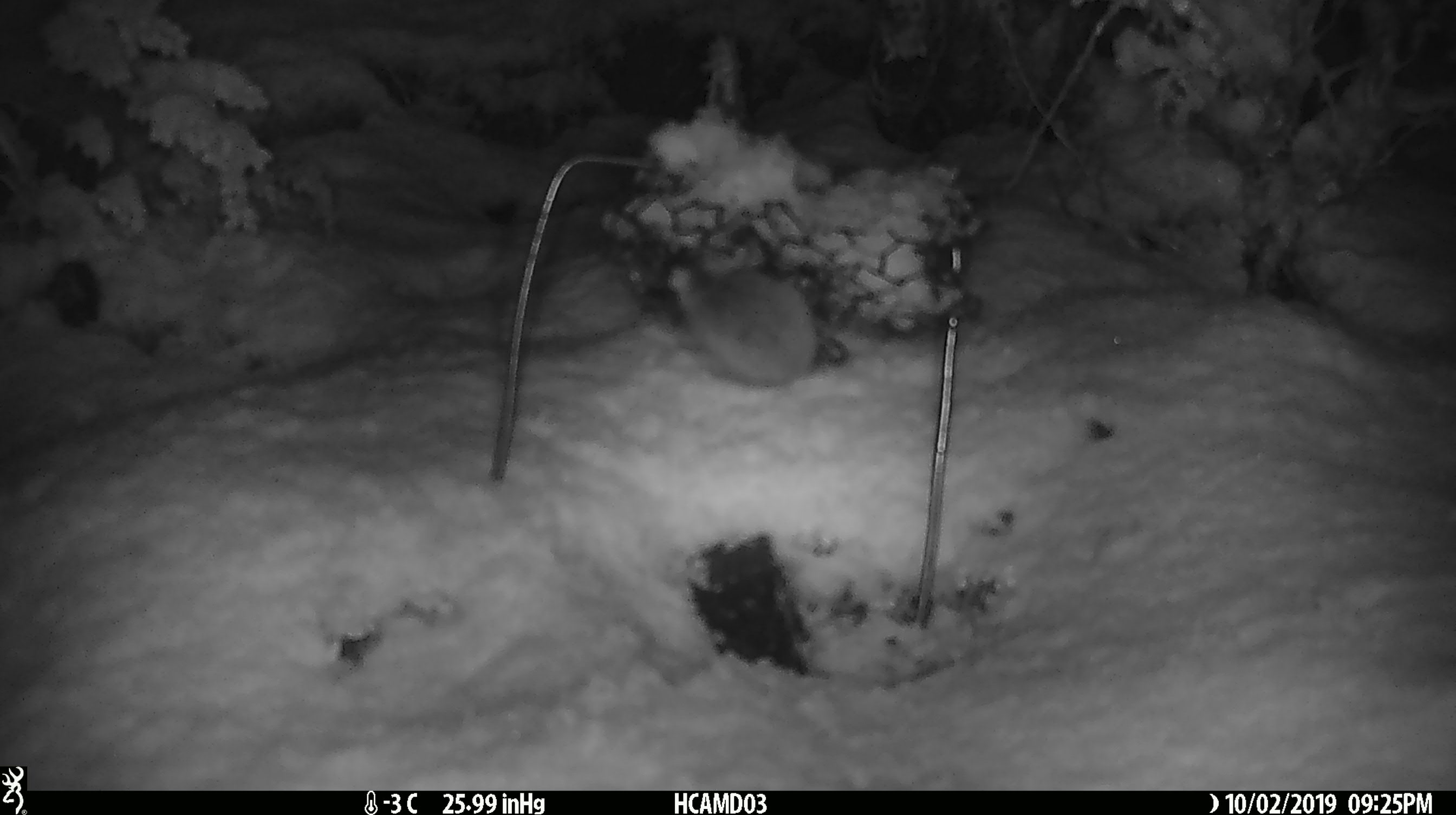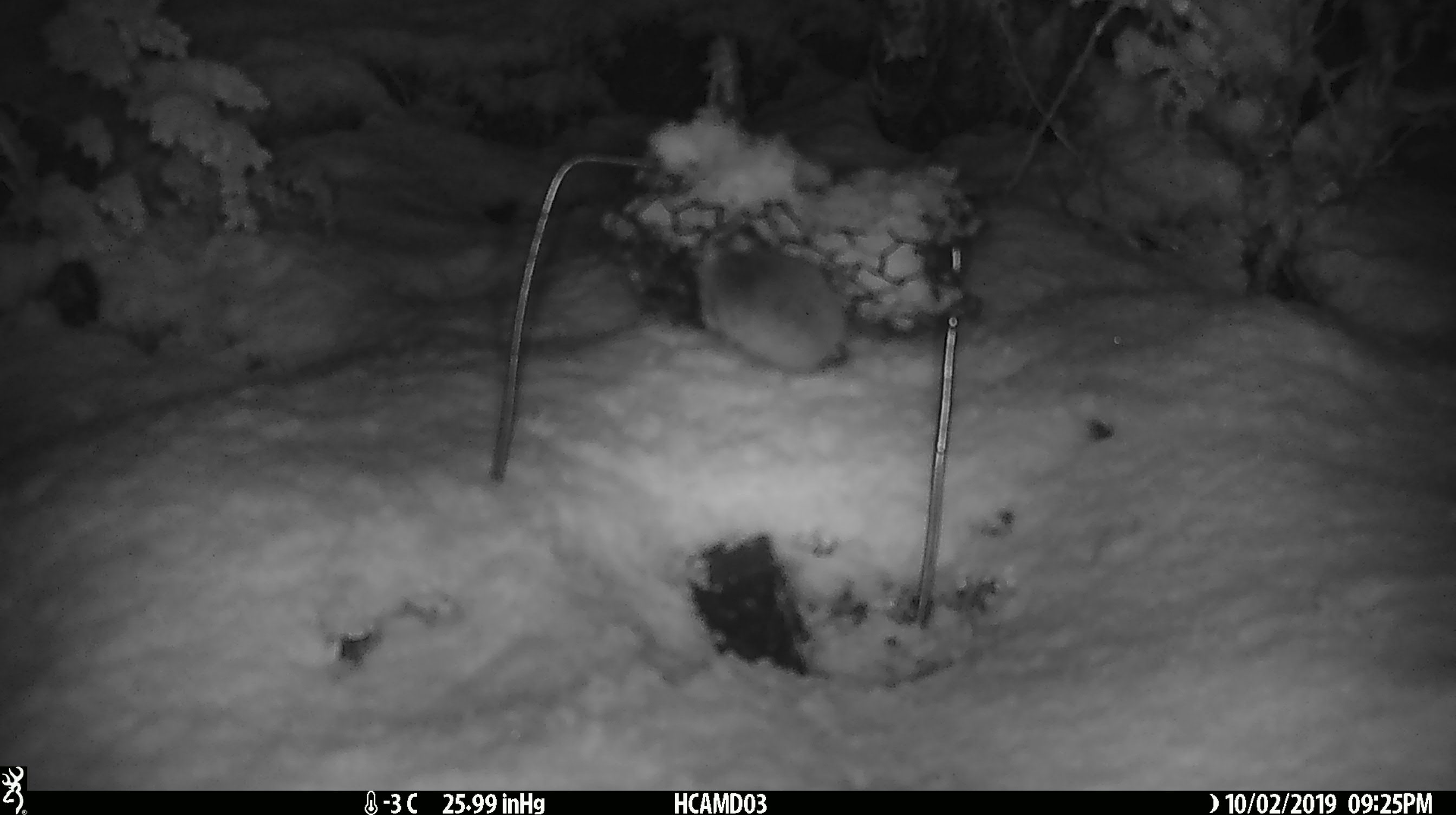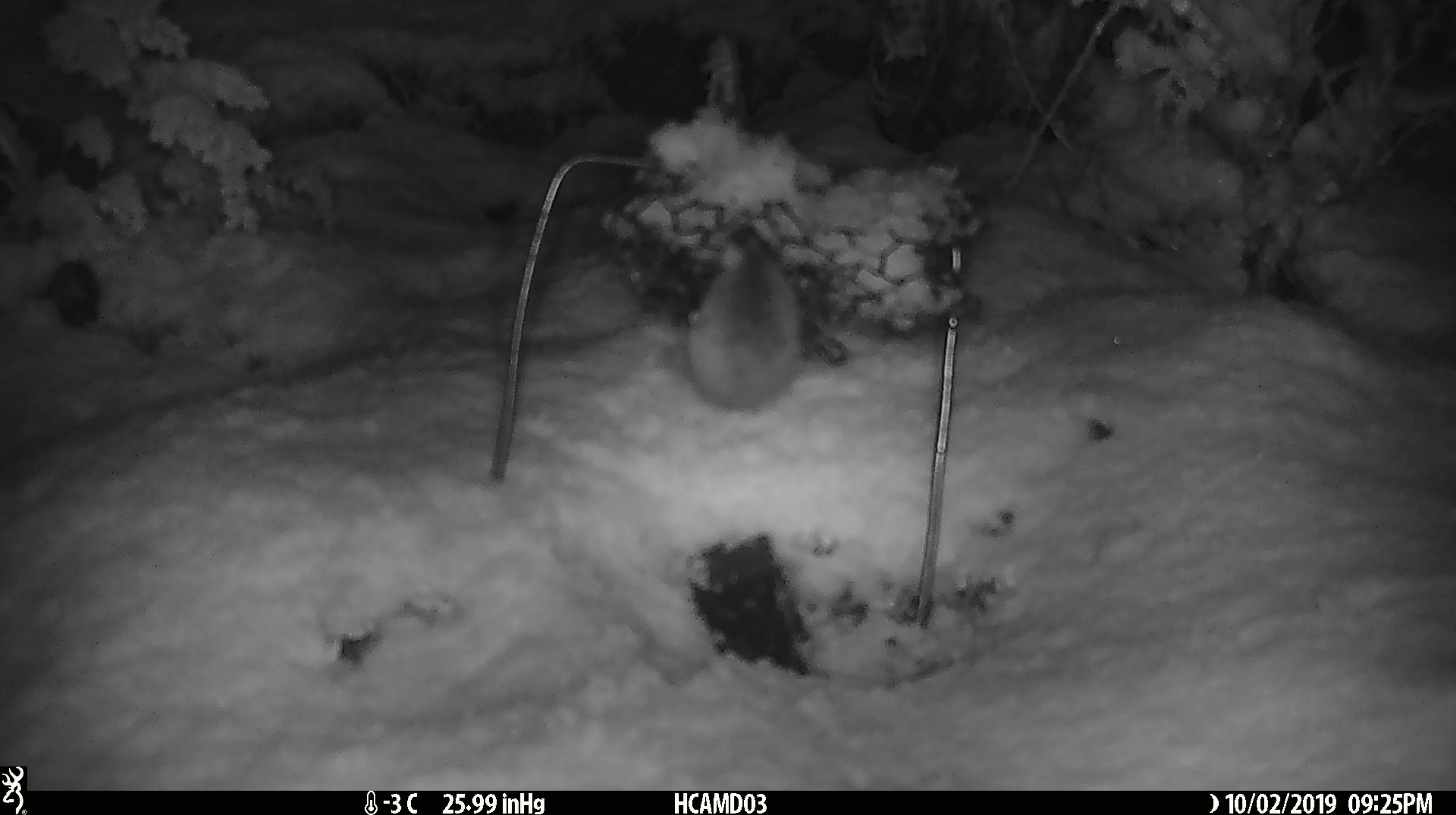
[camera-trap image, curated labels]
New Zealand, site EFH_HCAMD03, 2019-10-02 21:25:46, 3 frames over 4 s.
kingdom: Animalia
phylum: Chordata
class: Mammalia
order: Rodentia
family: Muridae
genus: Mus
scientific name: Mus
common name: mouse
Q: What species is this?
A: Mouse (Mus).